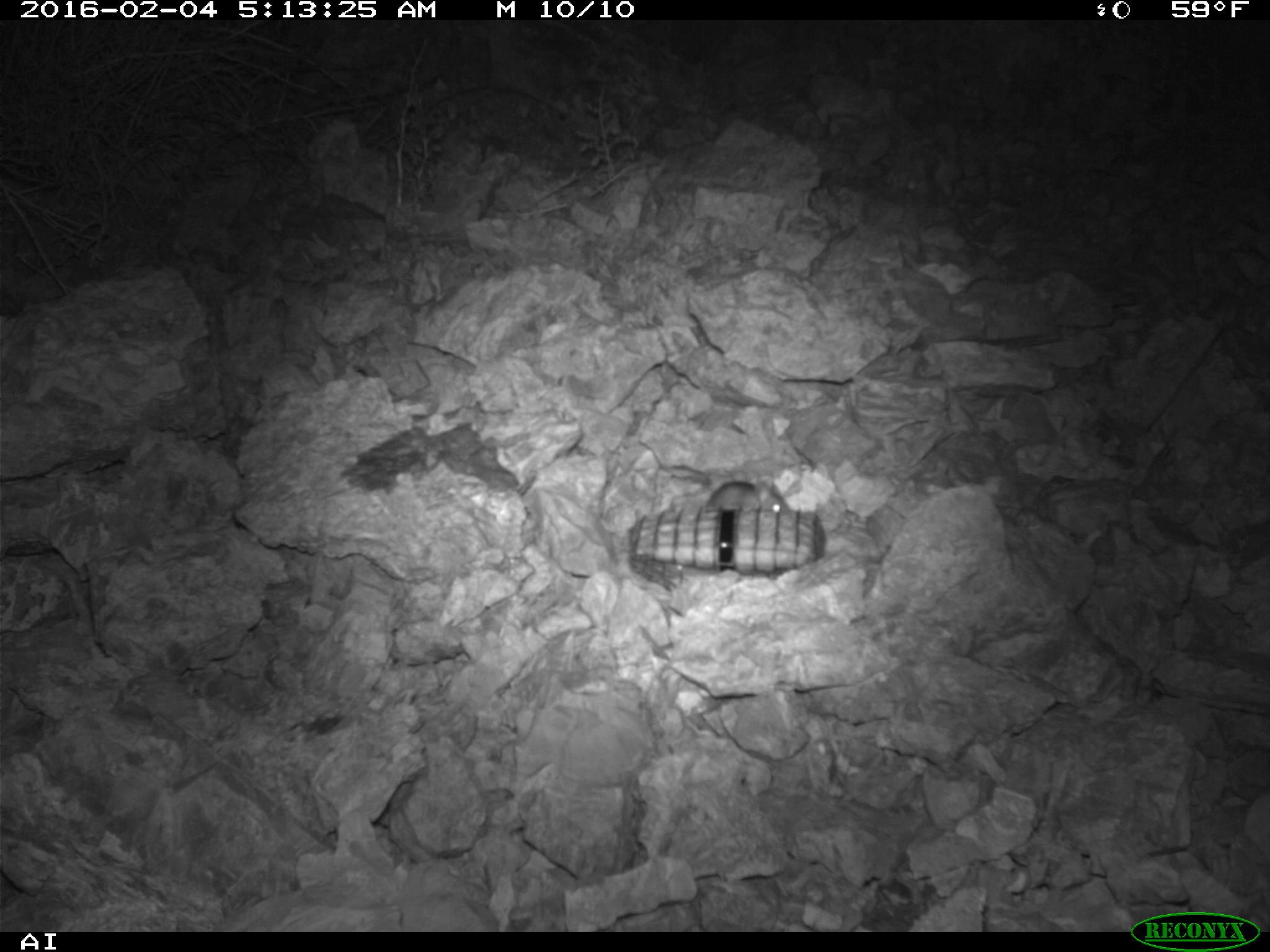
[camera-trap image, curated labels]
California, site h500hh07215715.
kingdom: Animalia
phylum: Chordata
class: Mammalia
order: Rodentia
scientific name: Rodentia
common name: rodent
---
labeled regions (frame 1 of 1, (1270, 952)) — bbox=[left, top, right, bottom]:
rodent: bbox=[704, 467, 787, 509]